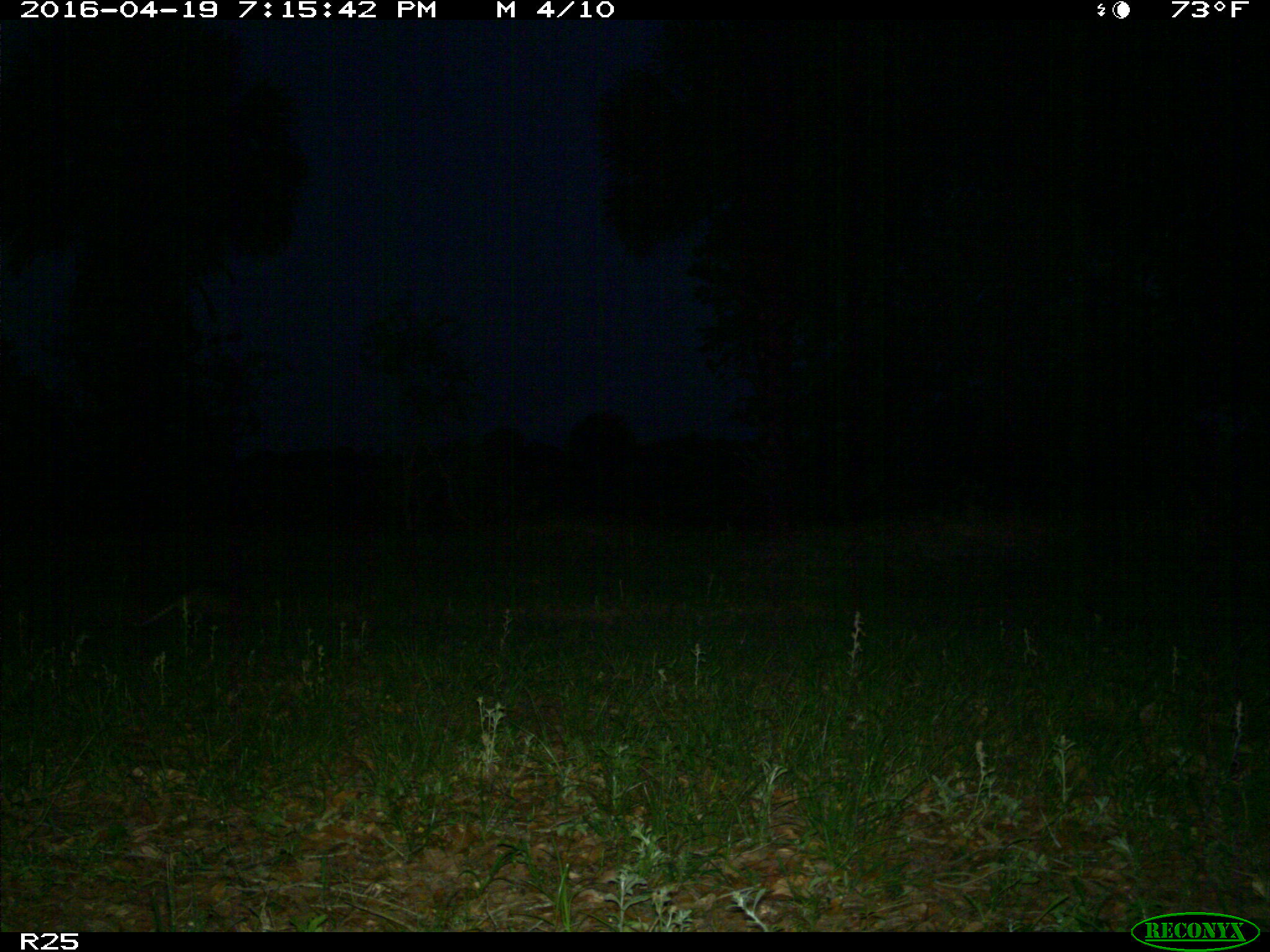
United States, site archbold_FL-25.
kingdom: Animalia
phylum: Chordata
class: Mammalia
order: Cingulata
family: Dasypodidae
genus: Dasypus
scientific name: Dasypus novemcinctus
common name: nine-banded armadillo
Dasypus novemcinctus (nine-banded armadillo).